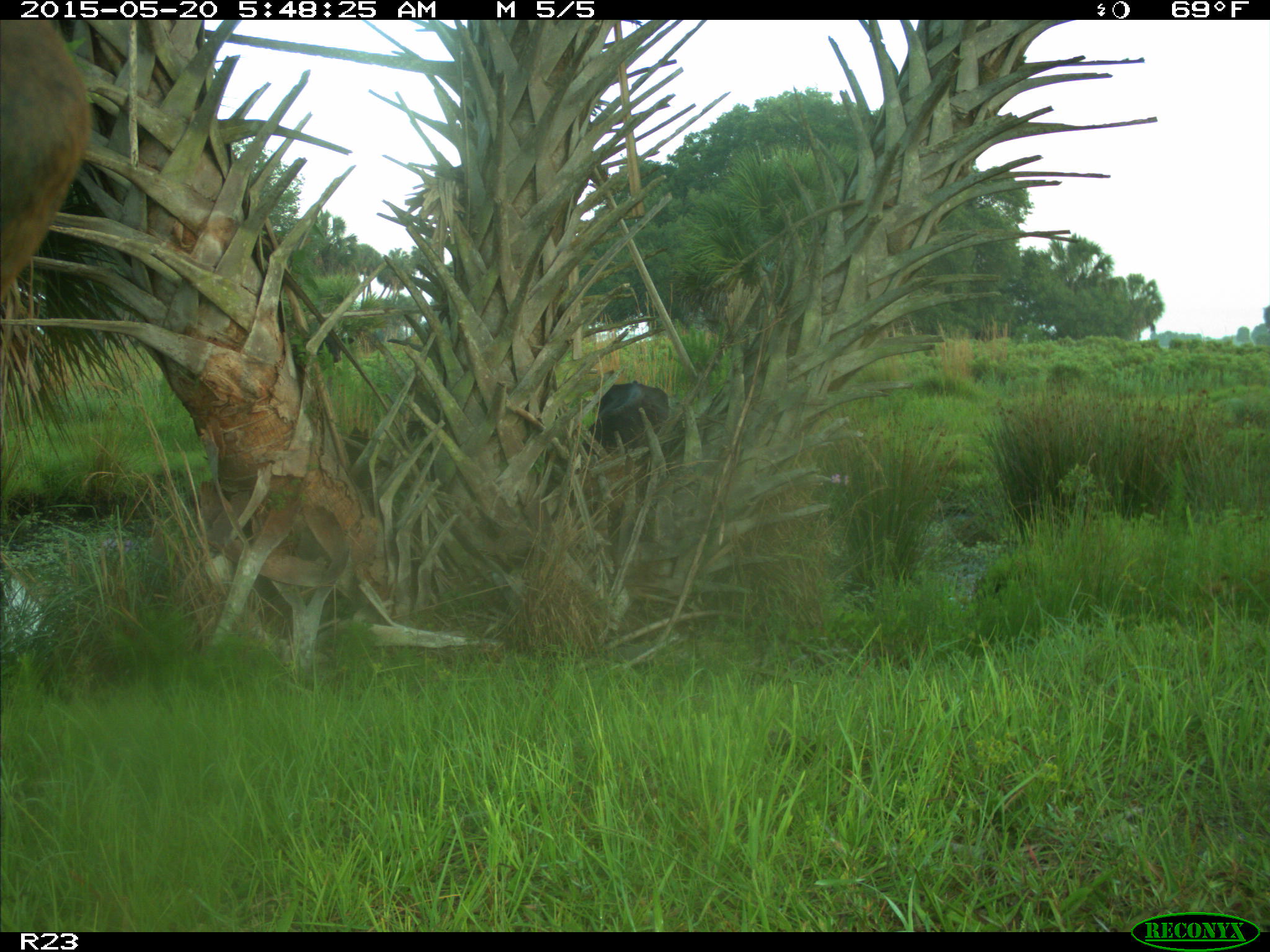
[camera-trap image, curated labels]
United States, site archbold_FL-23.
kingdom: Animalia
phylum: Chordata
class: Mammalia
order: Artiodactyla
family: Bovidae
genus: Bos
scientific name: Bos taurus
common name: domestic cow